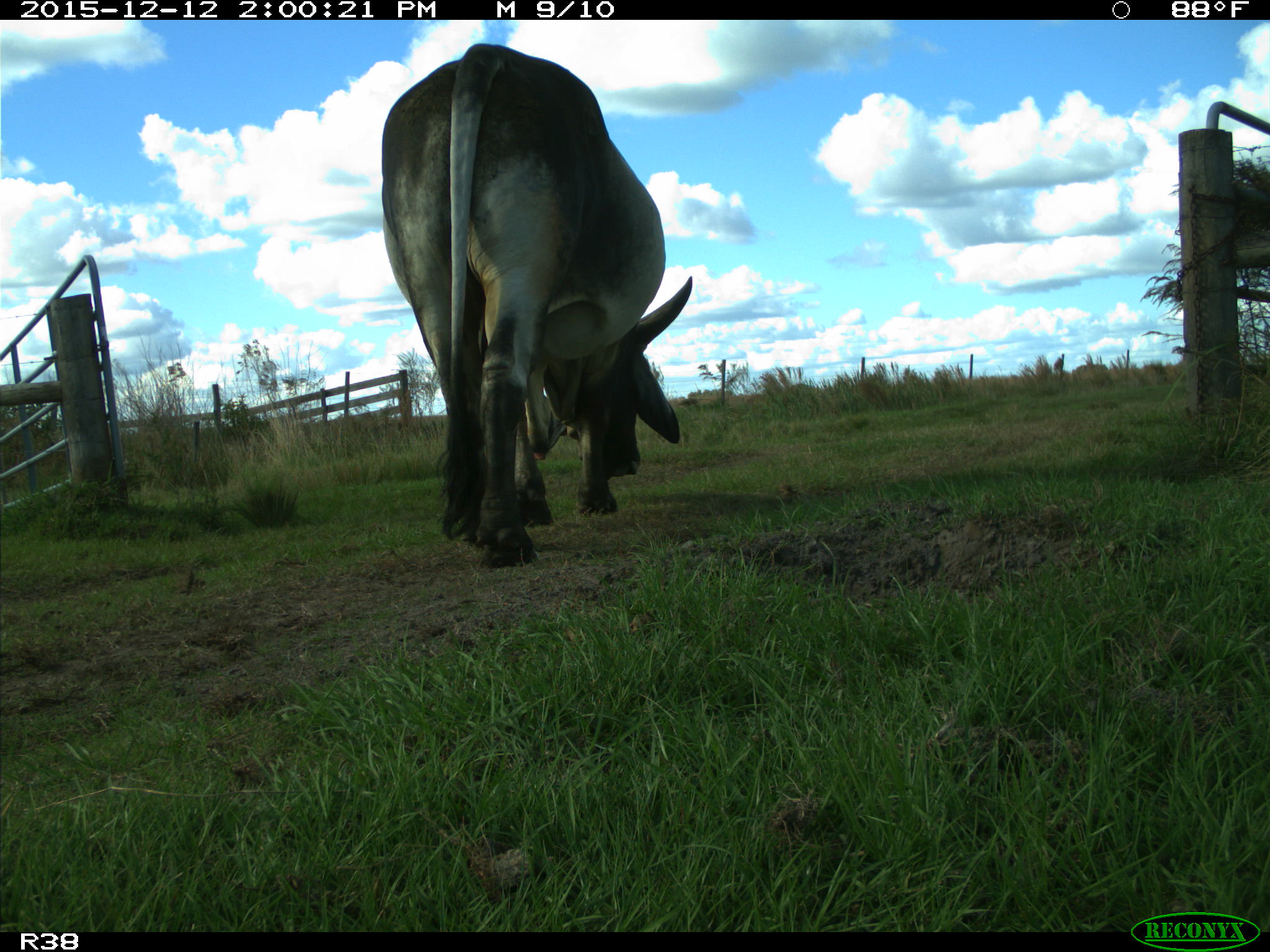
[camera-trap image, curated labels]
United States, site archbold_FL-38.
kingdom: Animalia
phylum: Chordata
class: Mammalia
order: Artiodactyla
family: Bovidae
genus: Bos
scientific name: Bos taurus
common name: domestic cow